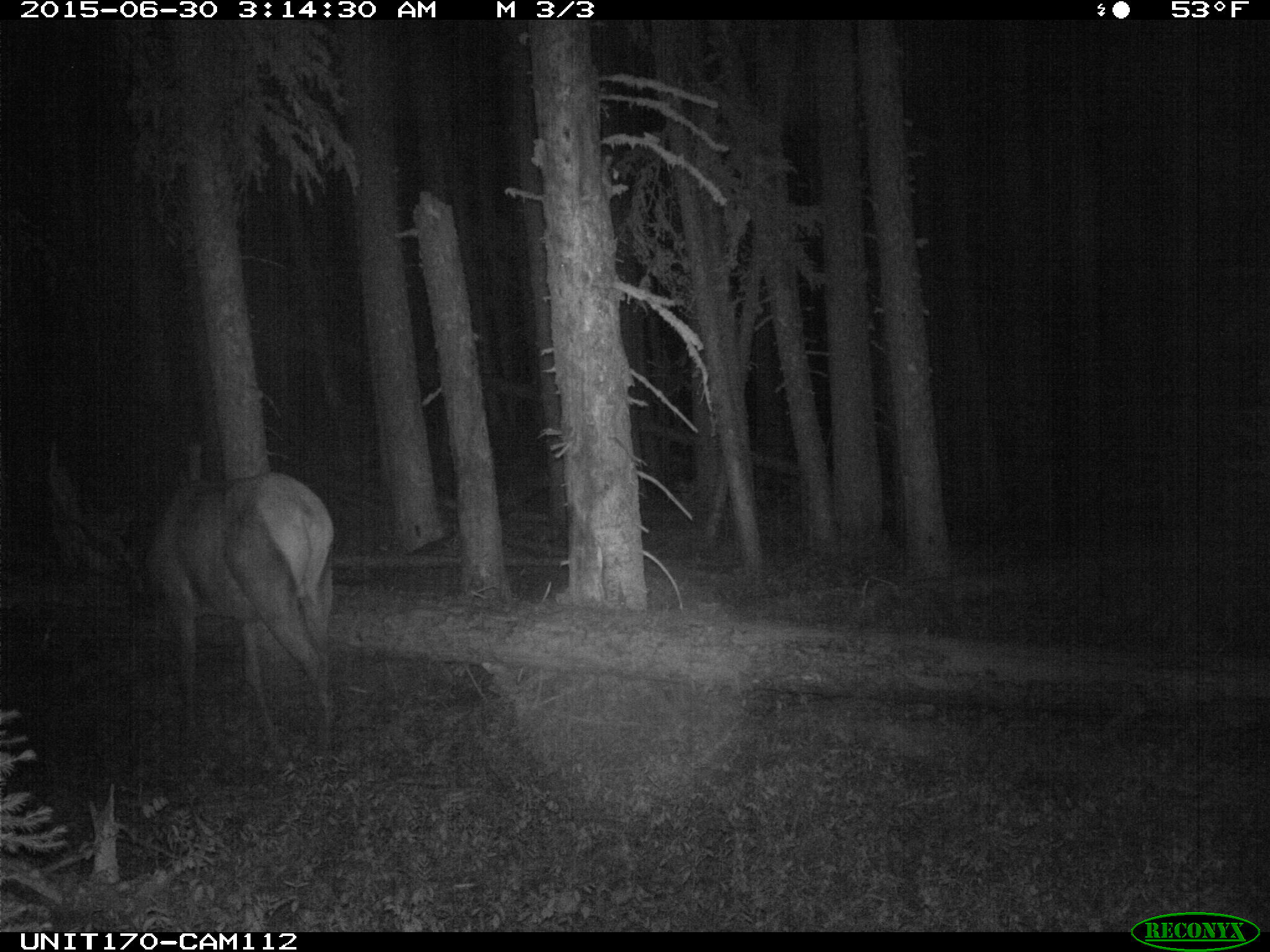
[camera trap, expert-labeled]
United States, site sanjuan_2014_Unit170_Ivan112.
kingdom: Animalia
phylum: Chordata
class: Mammalia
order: Artiodactyla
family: Cervidae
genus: Cervus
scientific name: Cervus elaphus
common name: red deer